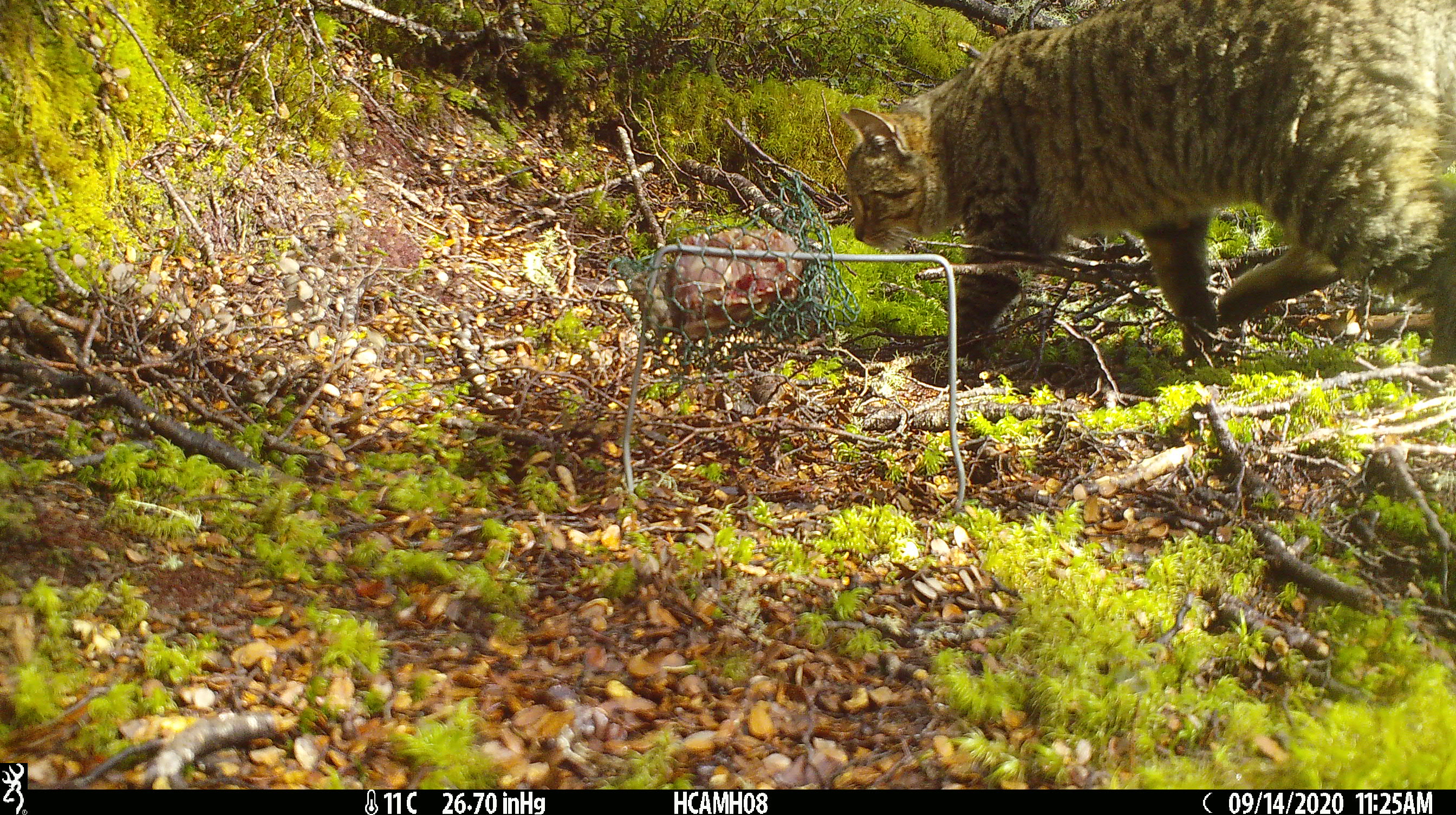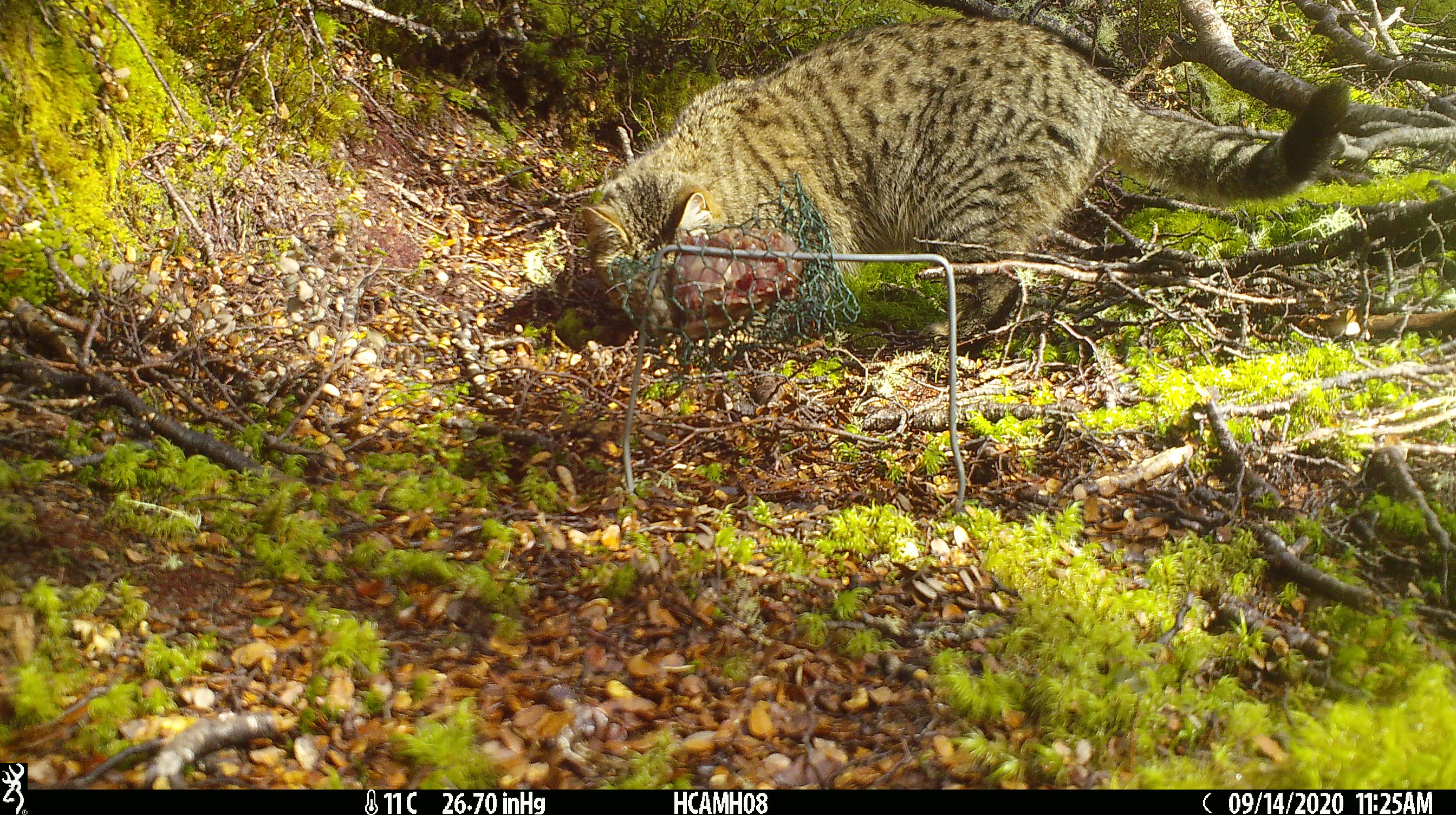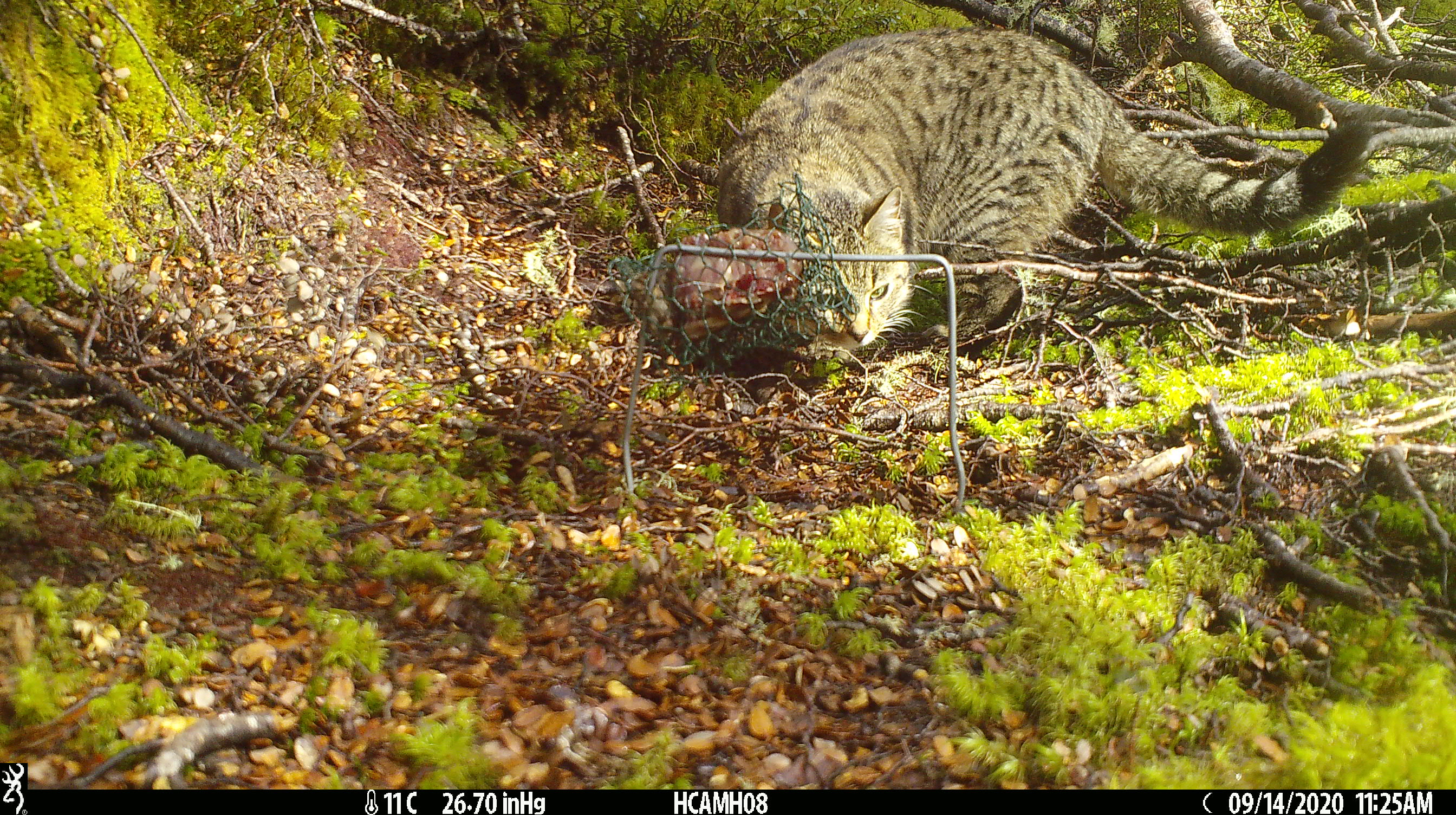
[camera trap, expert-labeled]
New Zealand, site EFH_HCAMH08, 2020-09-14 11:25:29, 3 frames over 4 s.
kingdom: Animalia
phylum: Chordata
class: Mammalia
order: Carnivora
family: Felidae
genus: Felis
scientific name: Felis catus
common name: domestic cat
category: cat